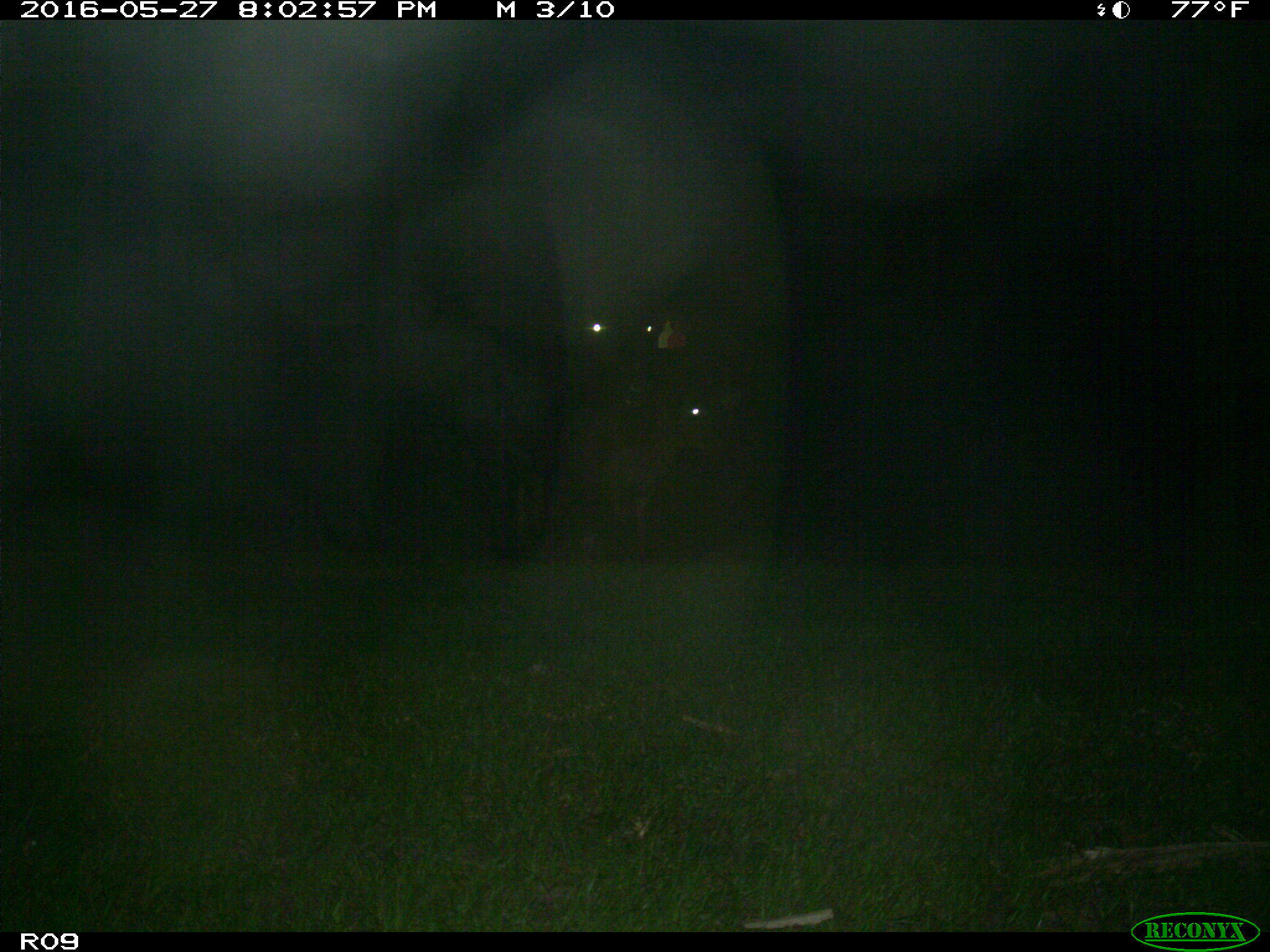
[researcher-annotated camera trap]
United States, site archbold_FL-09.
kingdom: Animalia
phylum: Chordata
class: Mammalia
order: Artiodactyla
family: Bovidae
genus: Bos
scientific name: Bos taurus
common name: domestic cow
Bos taurus (domestic cow).